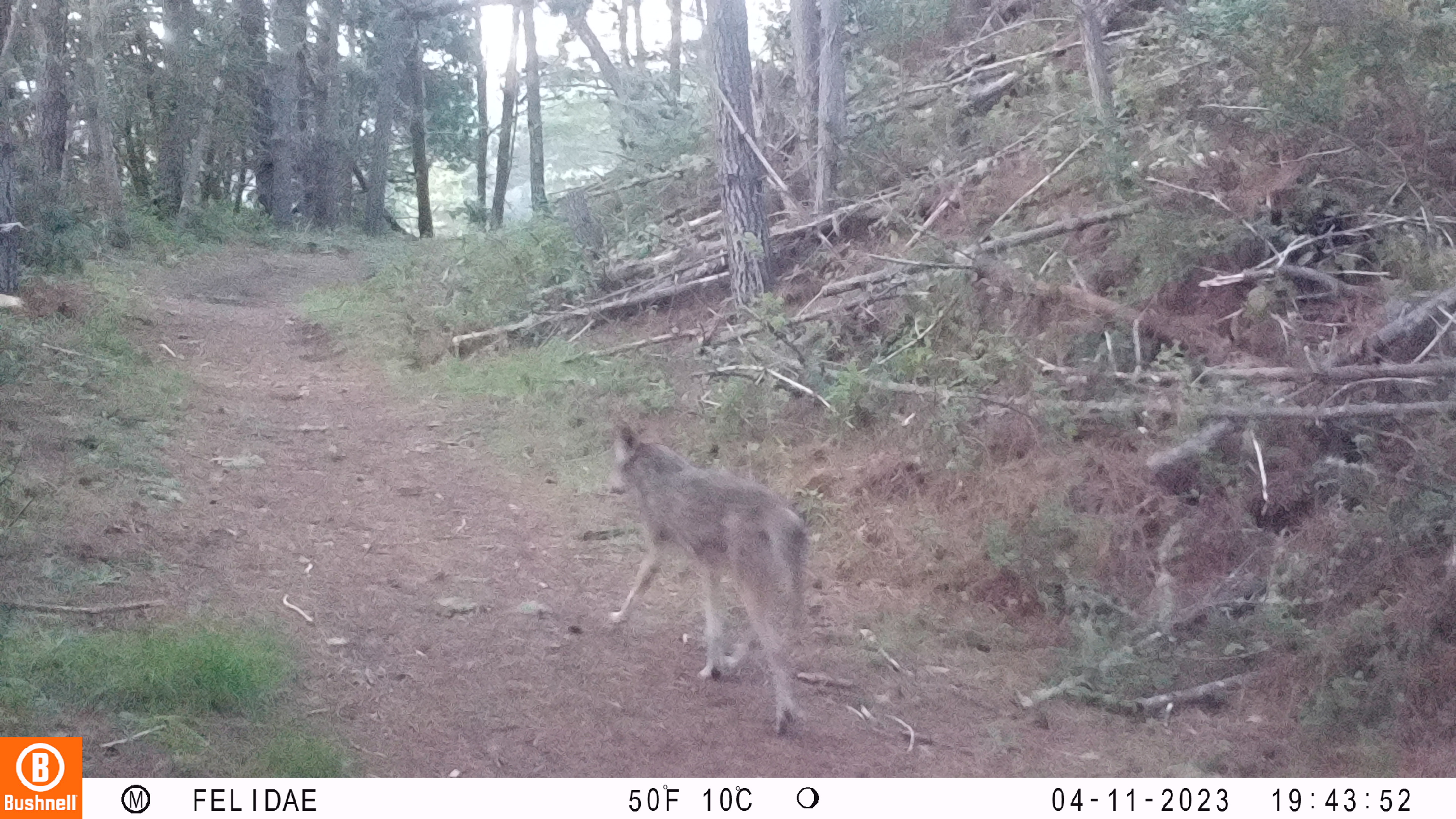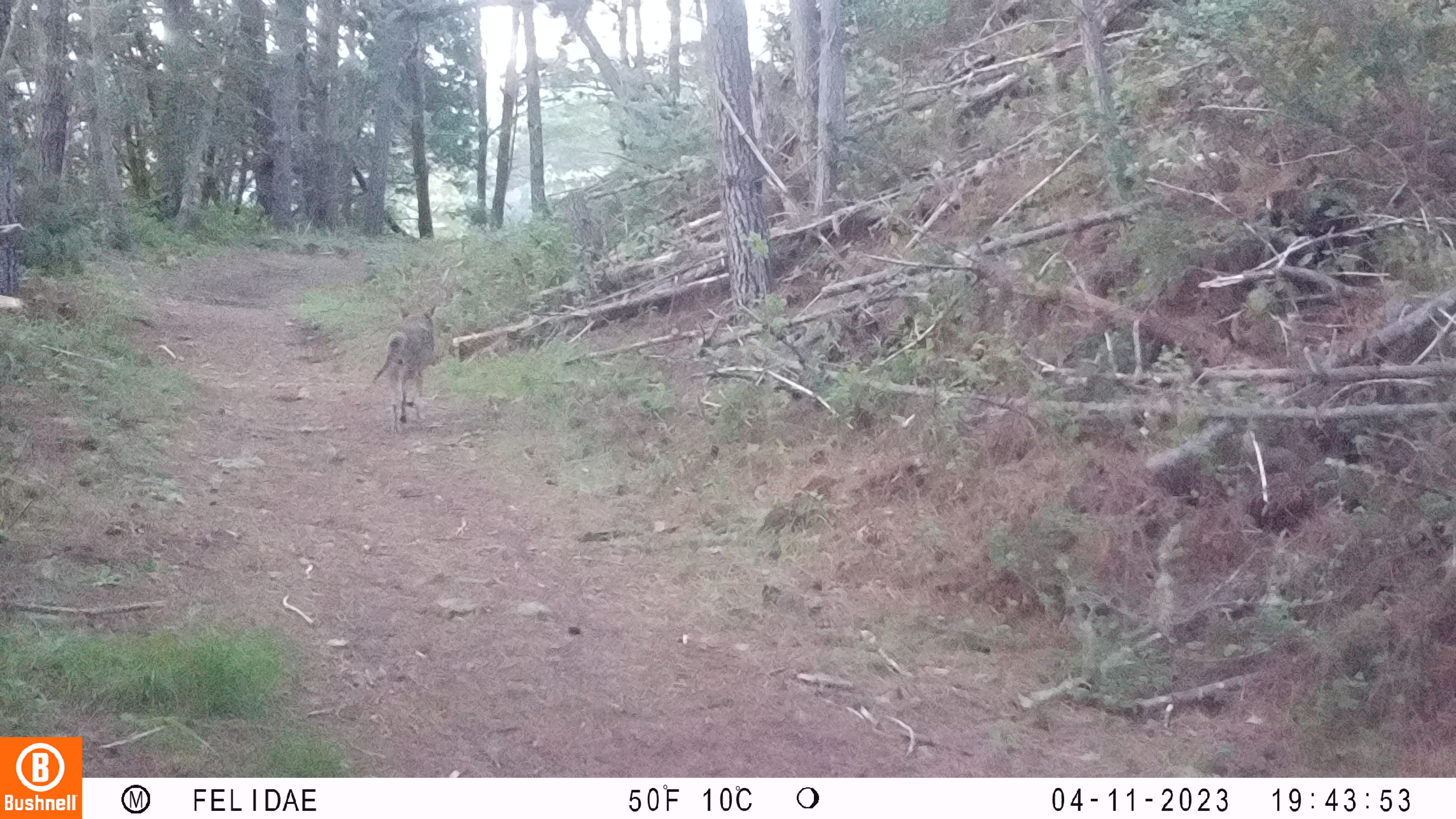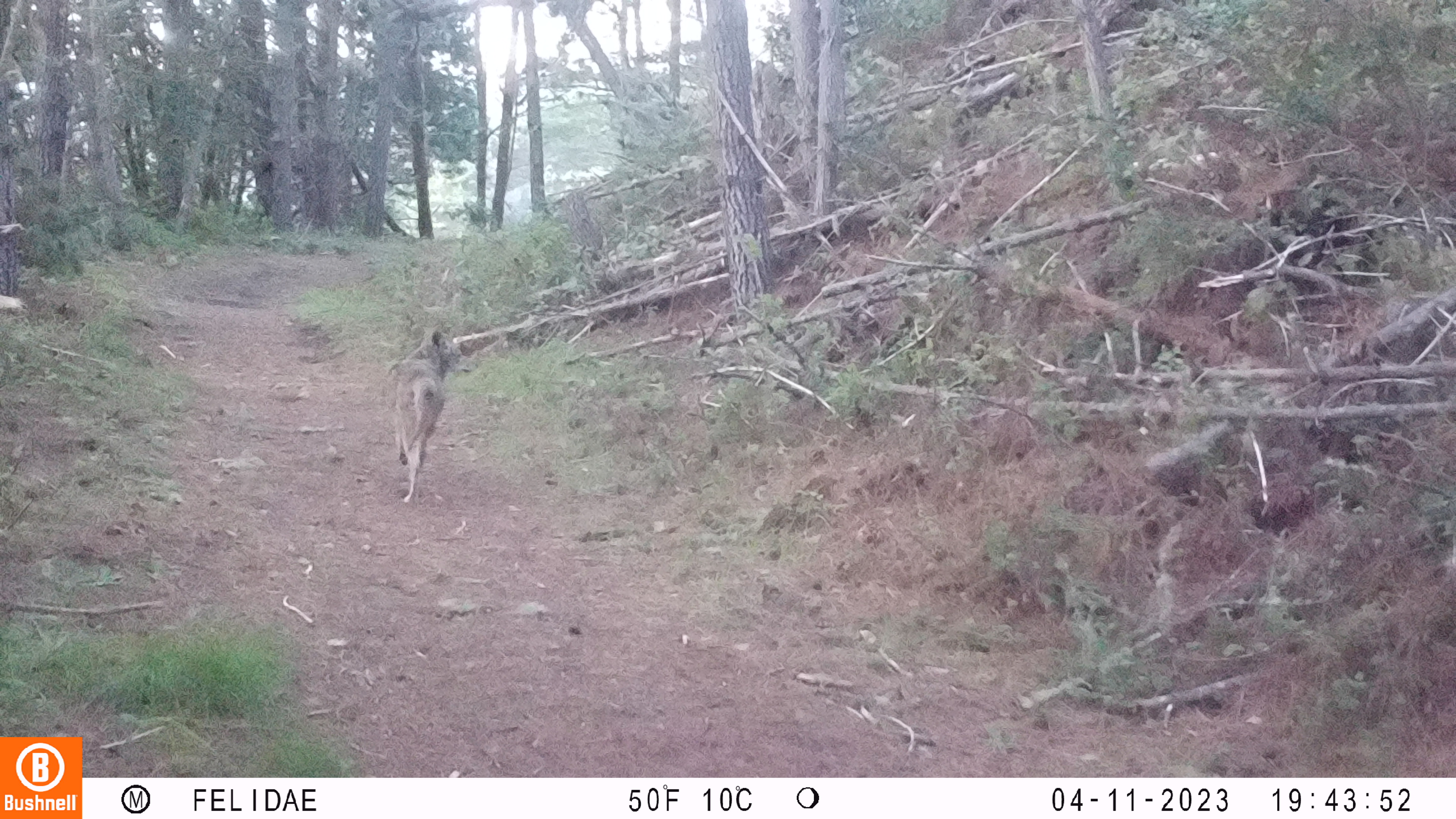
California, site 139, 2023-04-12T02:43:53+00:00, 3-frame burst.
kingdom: Animalia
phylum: Chordata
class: Mammalia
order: Carnivora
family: Canidae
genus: Canis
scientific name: Canis latrans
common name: coyote